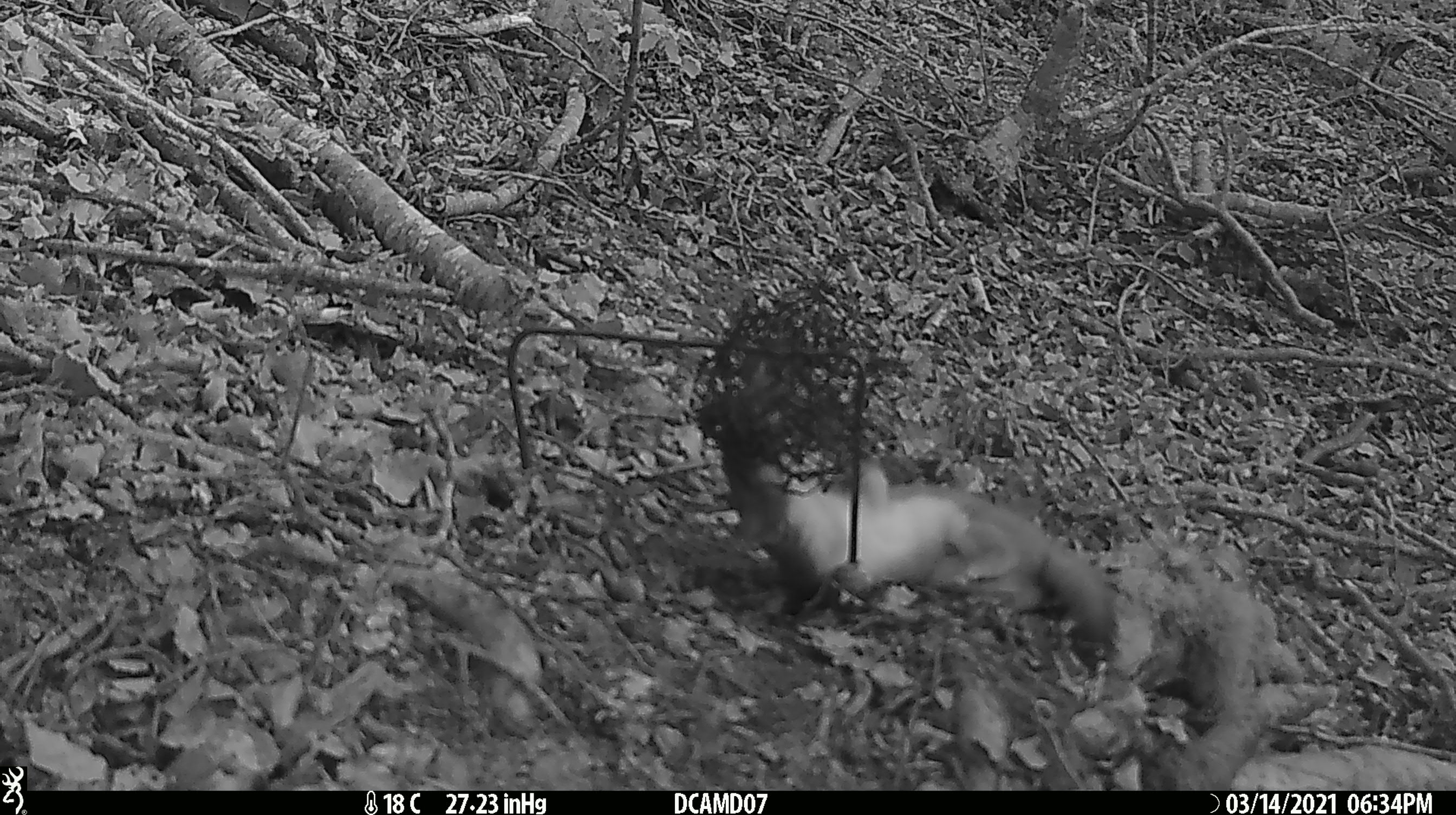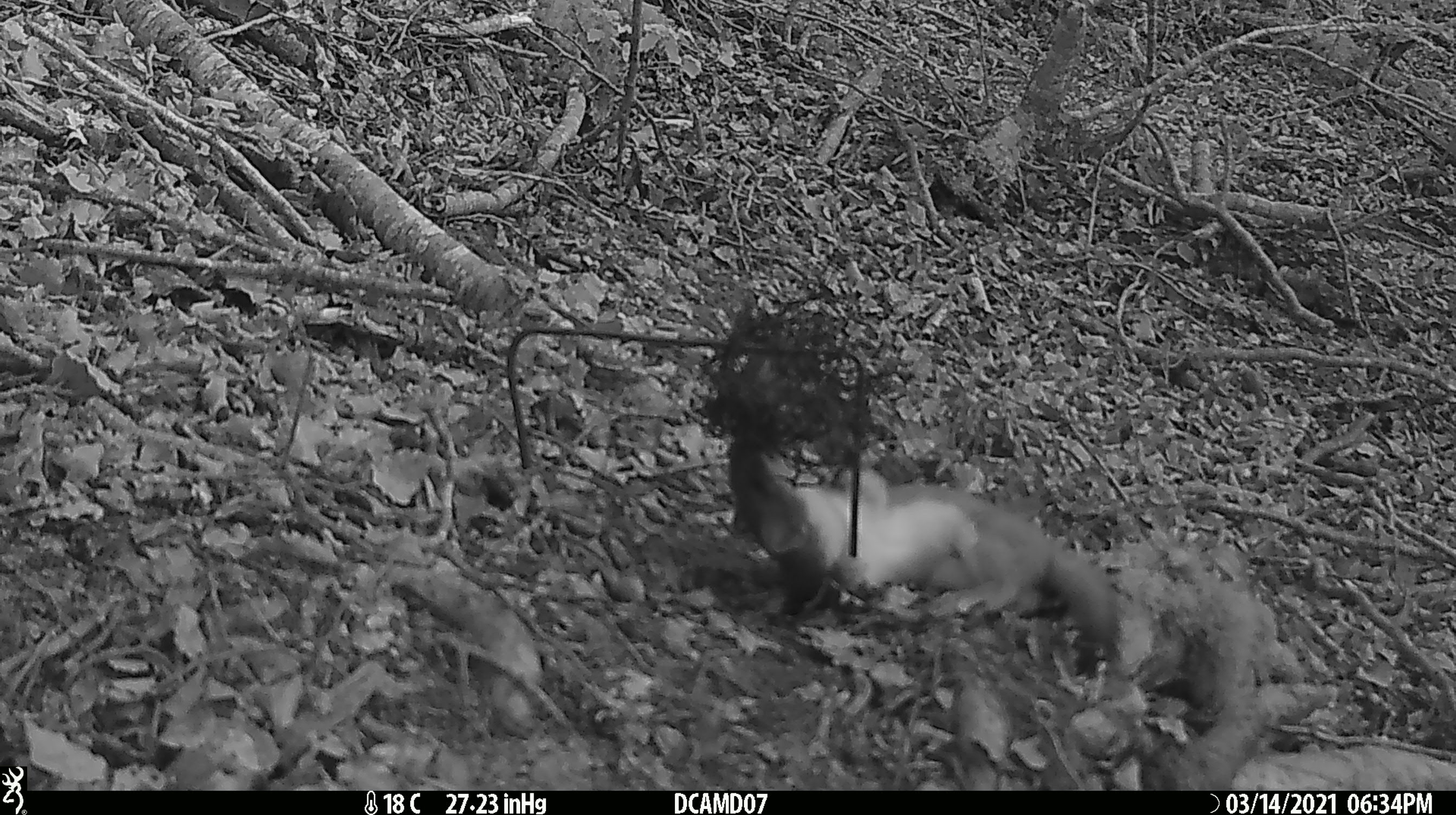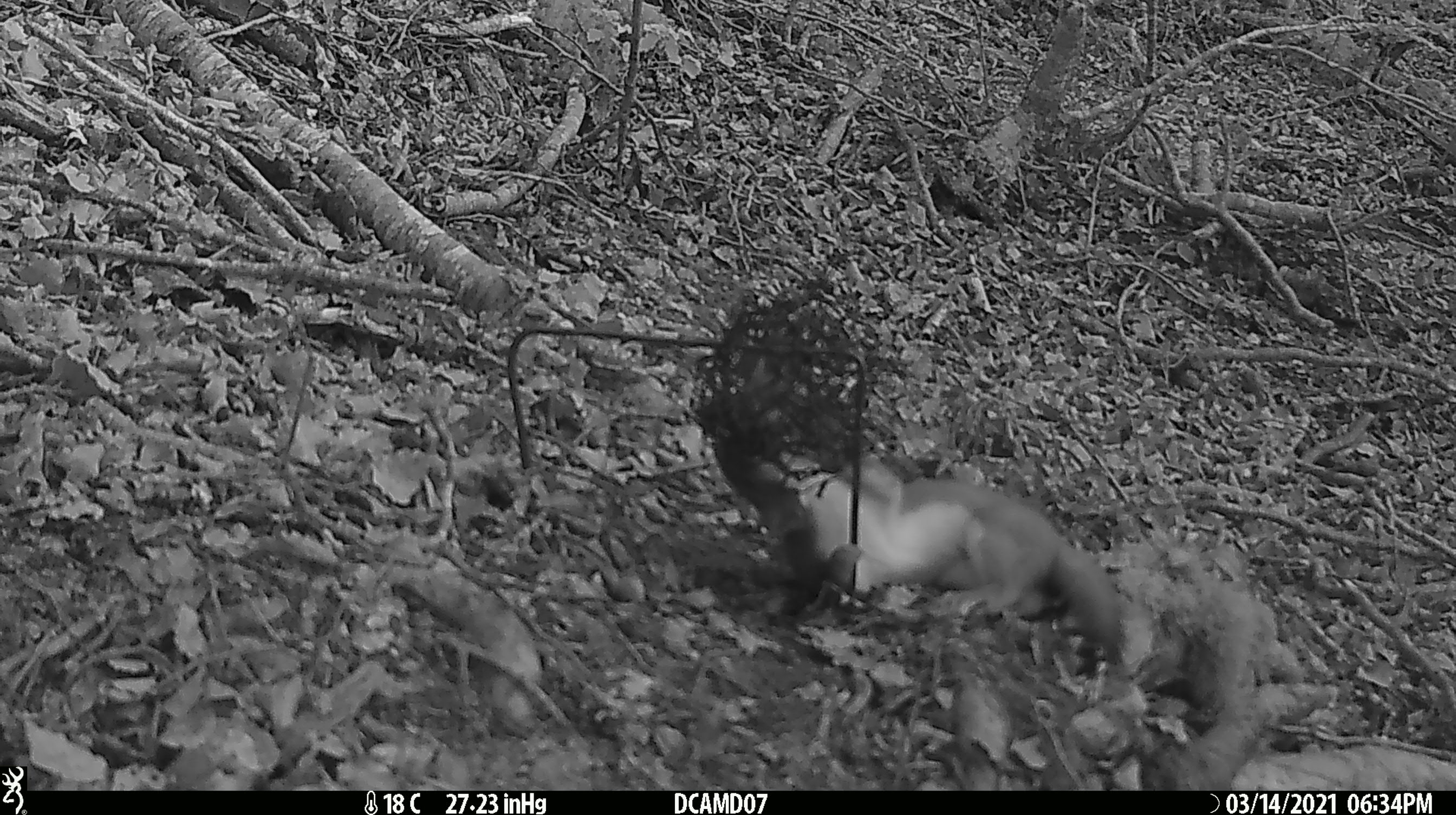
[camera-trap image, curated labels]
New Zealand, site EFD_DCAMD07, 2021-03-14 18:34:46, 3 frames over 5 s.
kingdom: Animalia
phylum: Chordata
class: Mammalia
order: Carnivora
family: Mustelidae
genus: Mustela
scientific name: Mustela erminea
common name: stoat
Stoat (Mustela erminea).